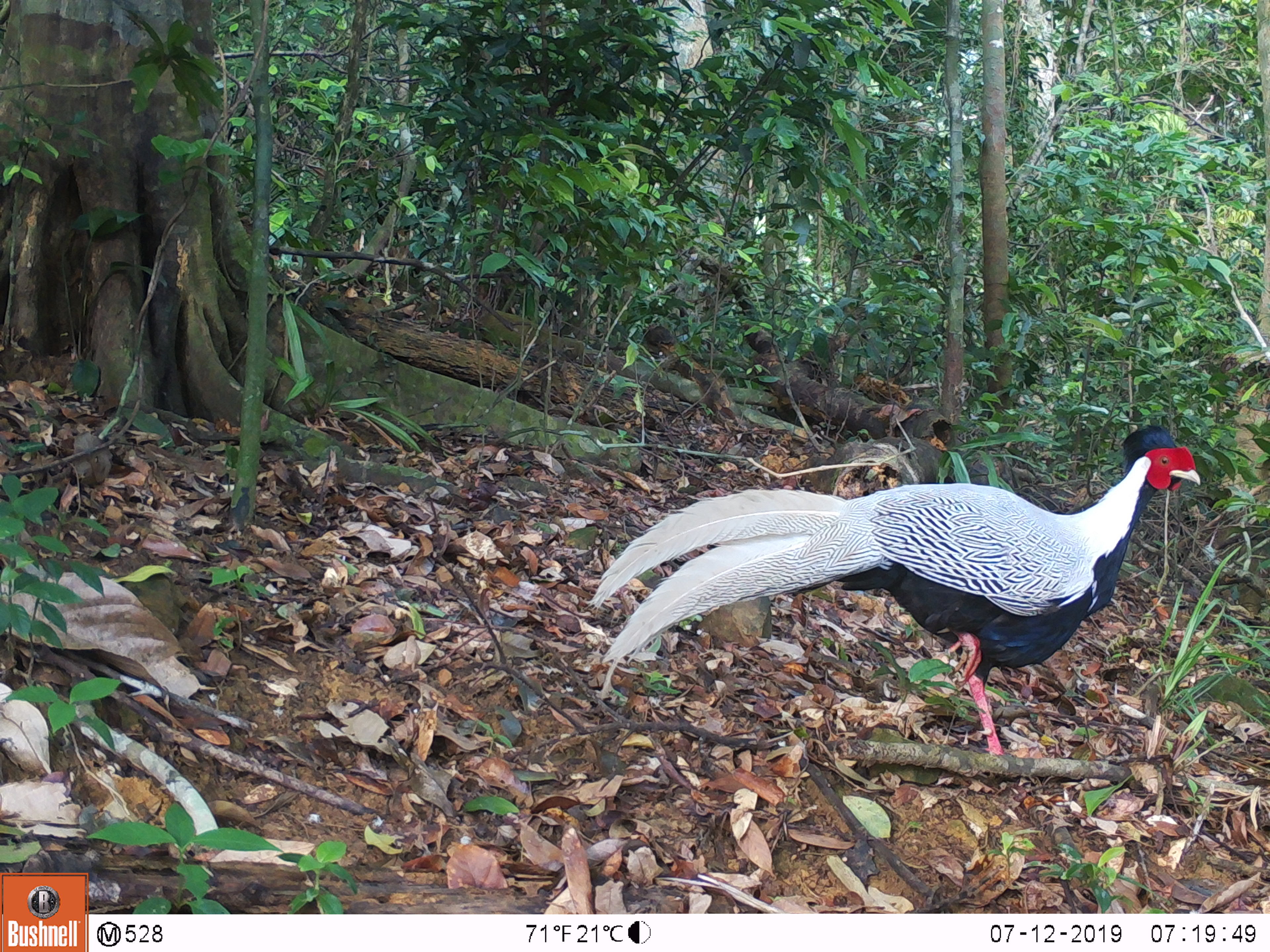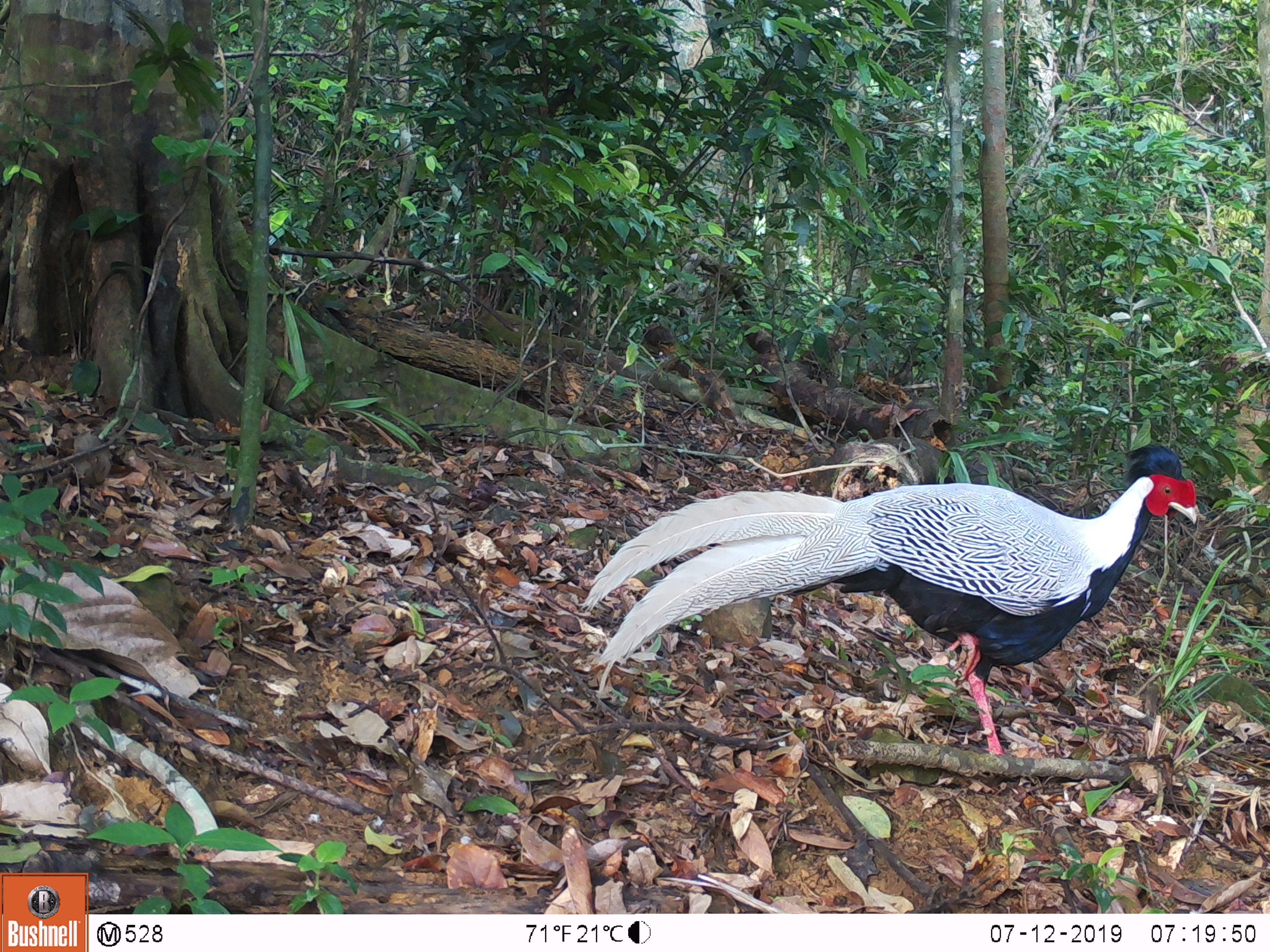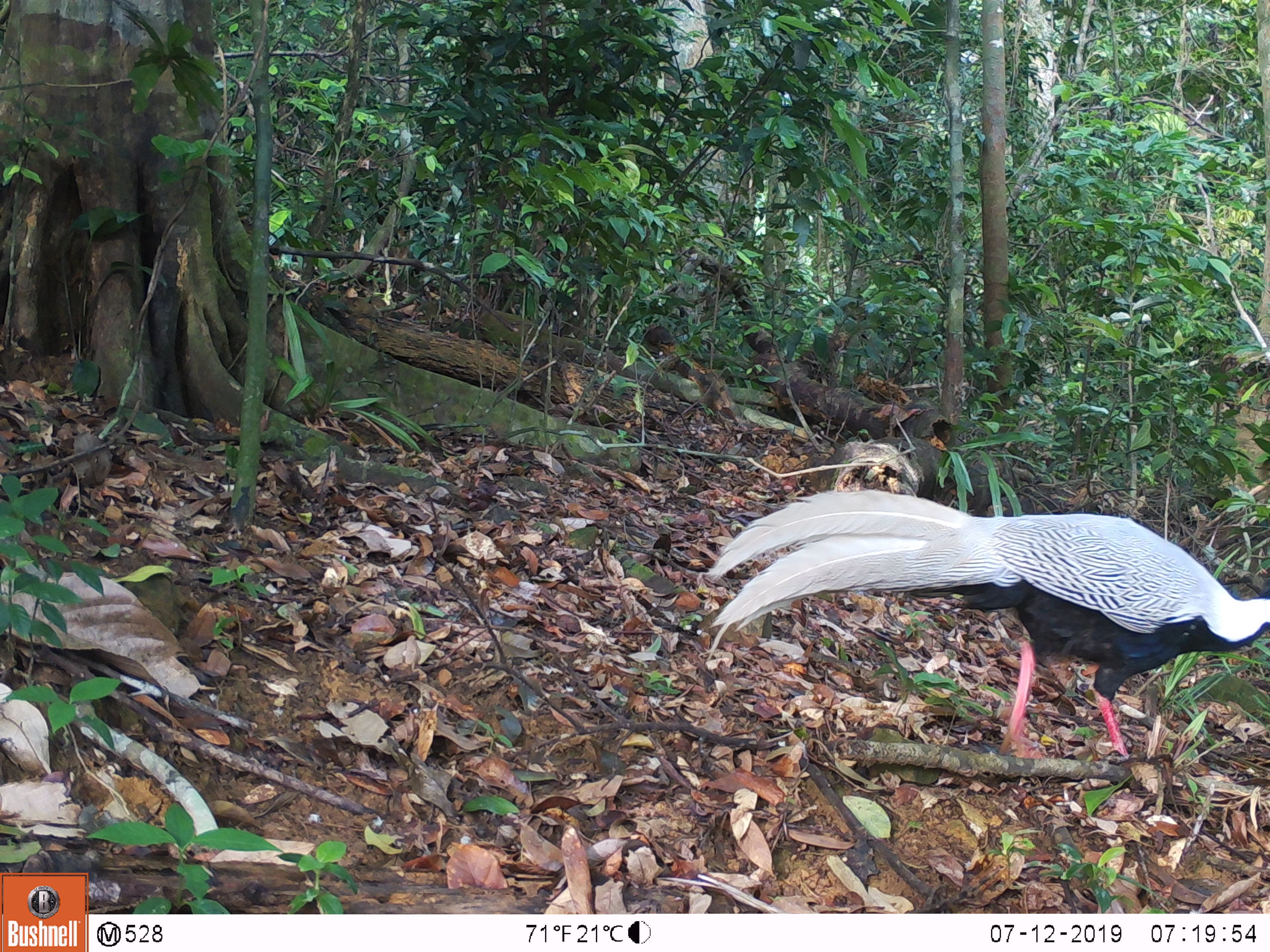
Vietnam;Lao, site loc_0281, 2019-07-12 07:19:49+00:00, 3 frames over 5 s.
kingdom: Animalia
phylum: Chordata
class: Aves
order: Galliformes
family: Phasianidae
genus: Lophura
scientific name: Lophura nycthemera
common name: silver pheasant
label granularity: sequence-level